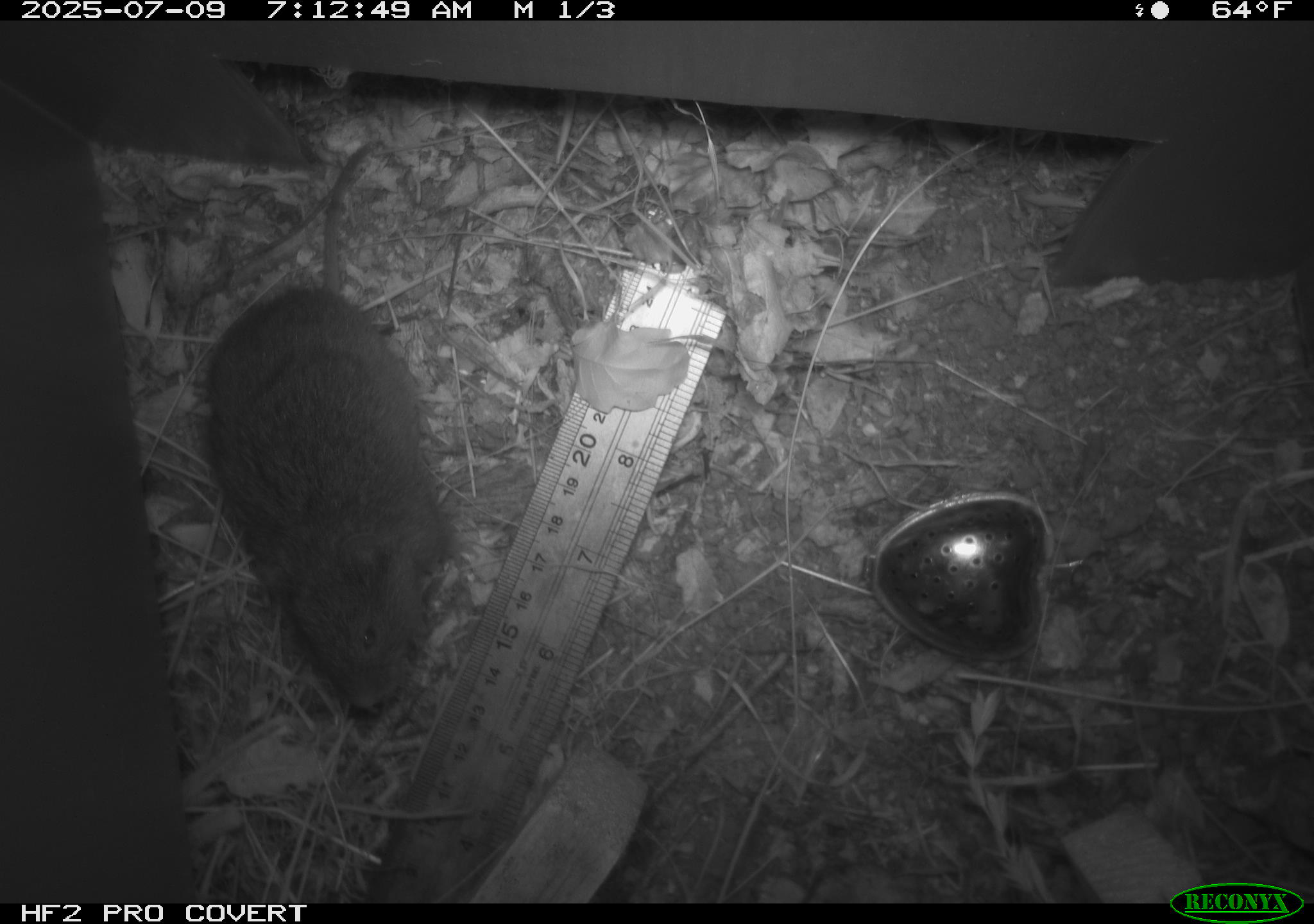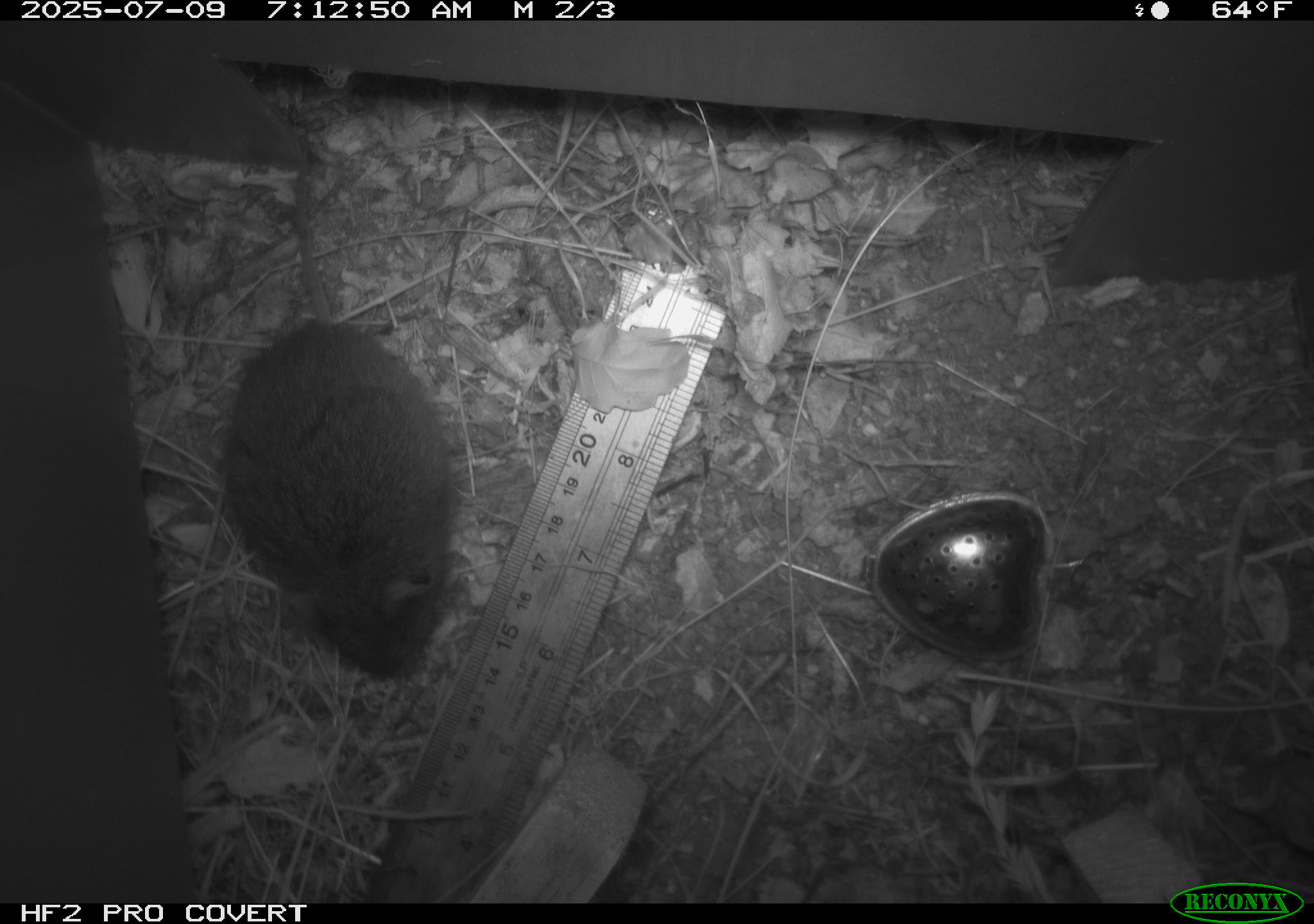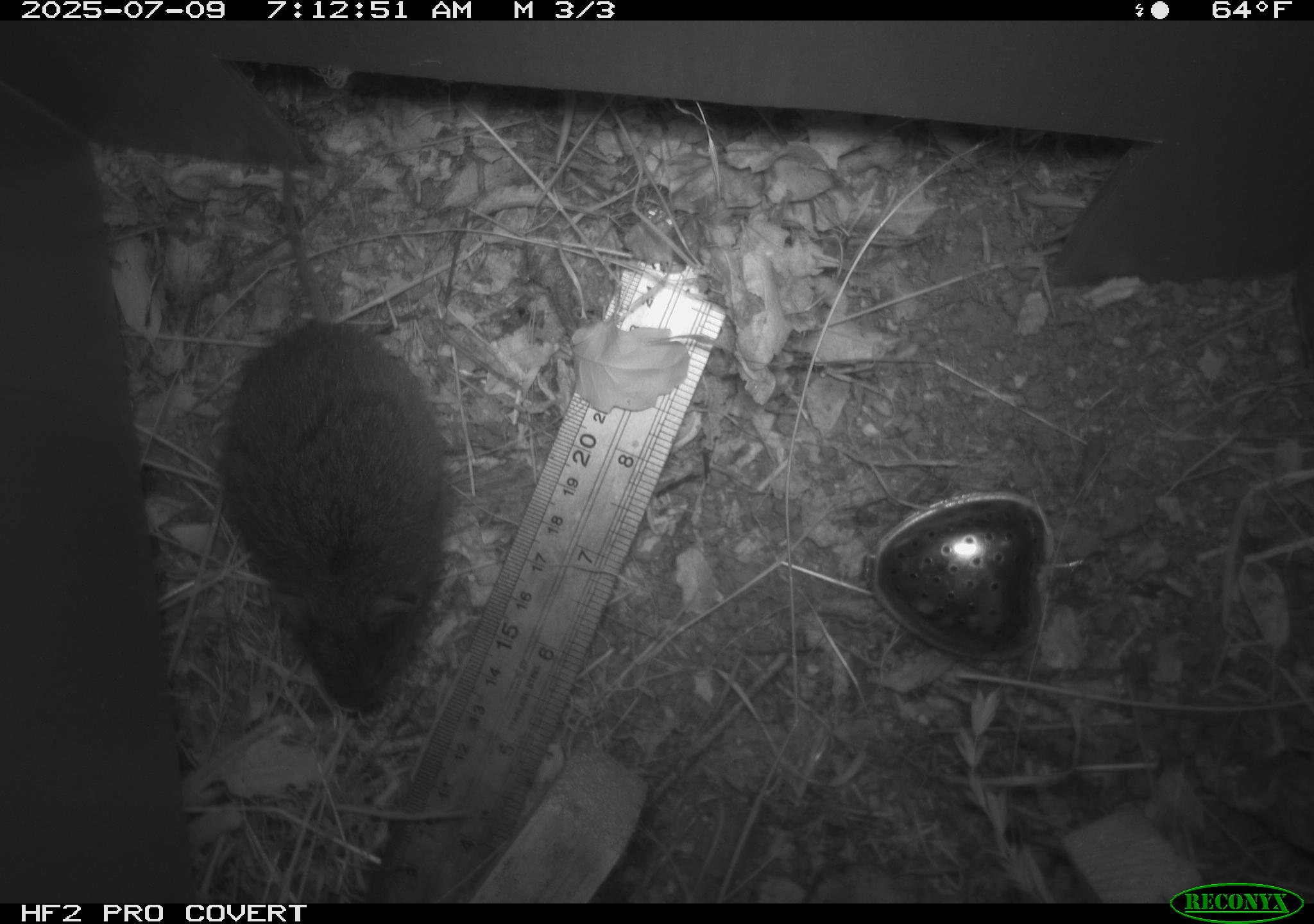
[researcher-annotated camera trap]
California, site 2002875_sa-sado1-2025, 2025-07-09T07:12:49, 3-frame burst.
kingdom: Animalia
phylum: Chordata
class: Mammalia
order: Rodentia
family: Cricetidae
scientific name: Arvicolinae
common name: voles, lemmings, and muskrats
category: arvicolinae subfamily